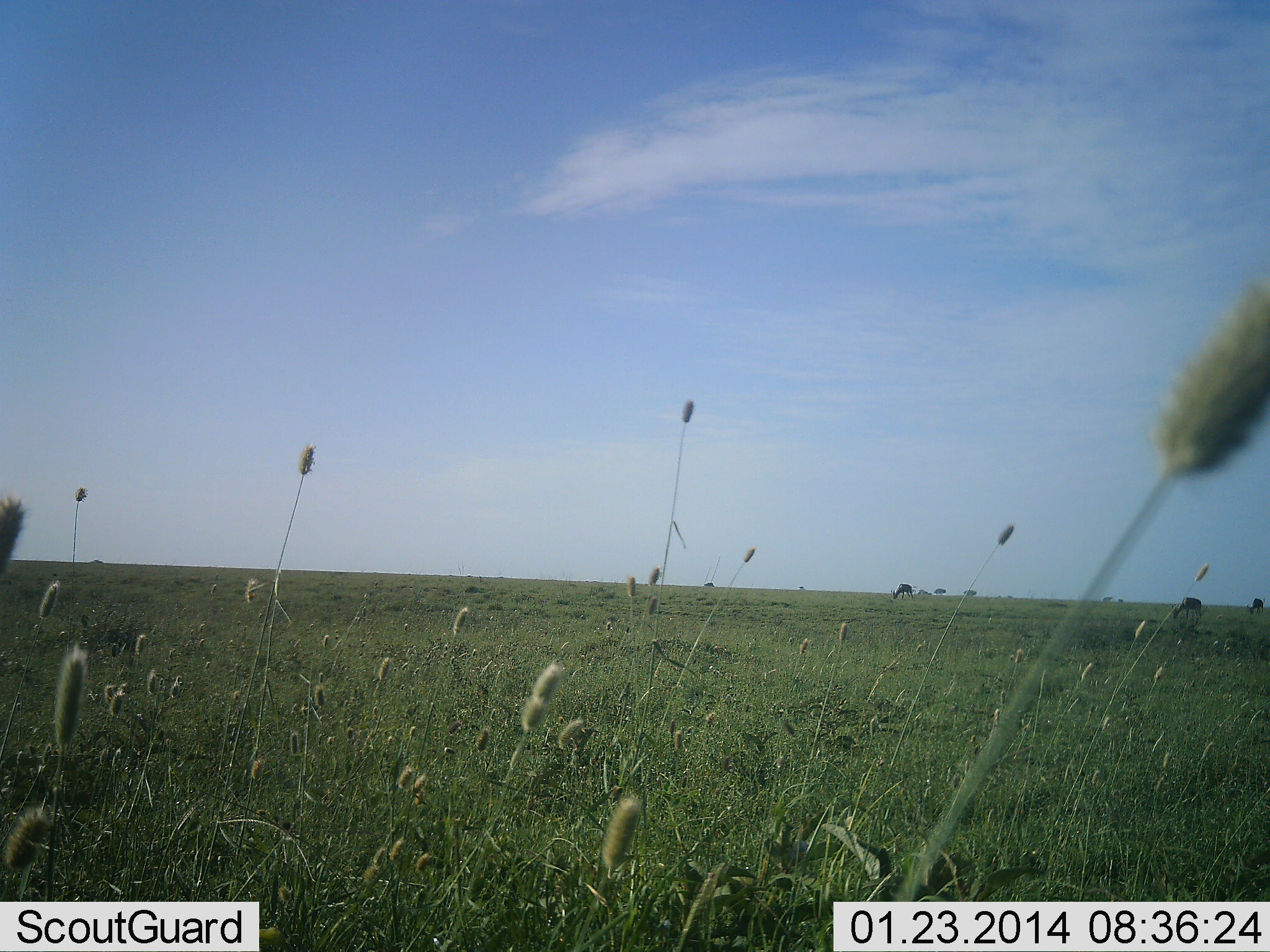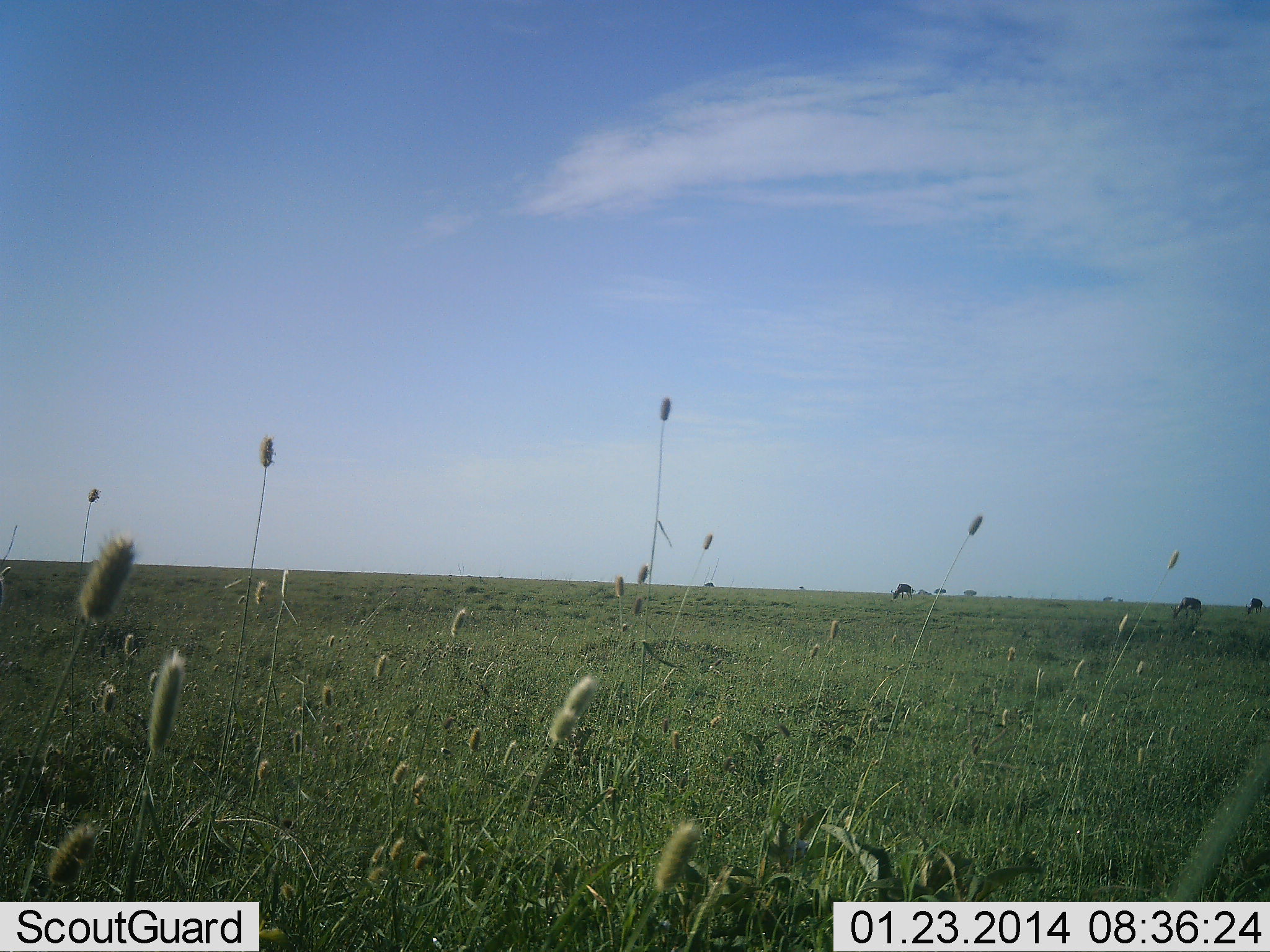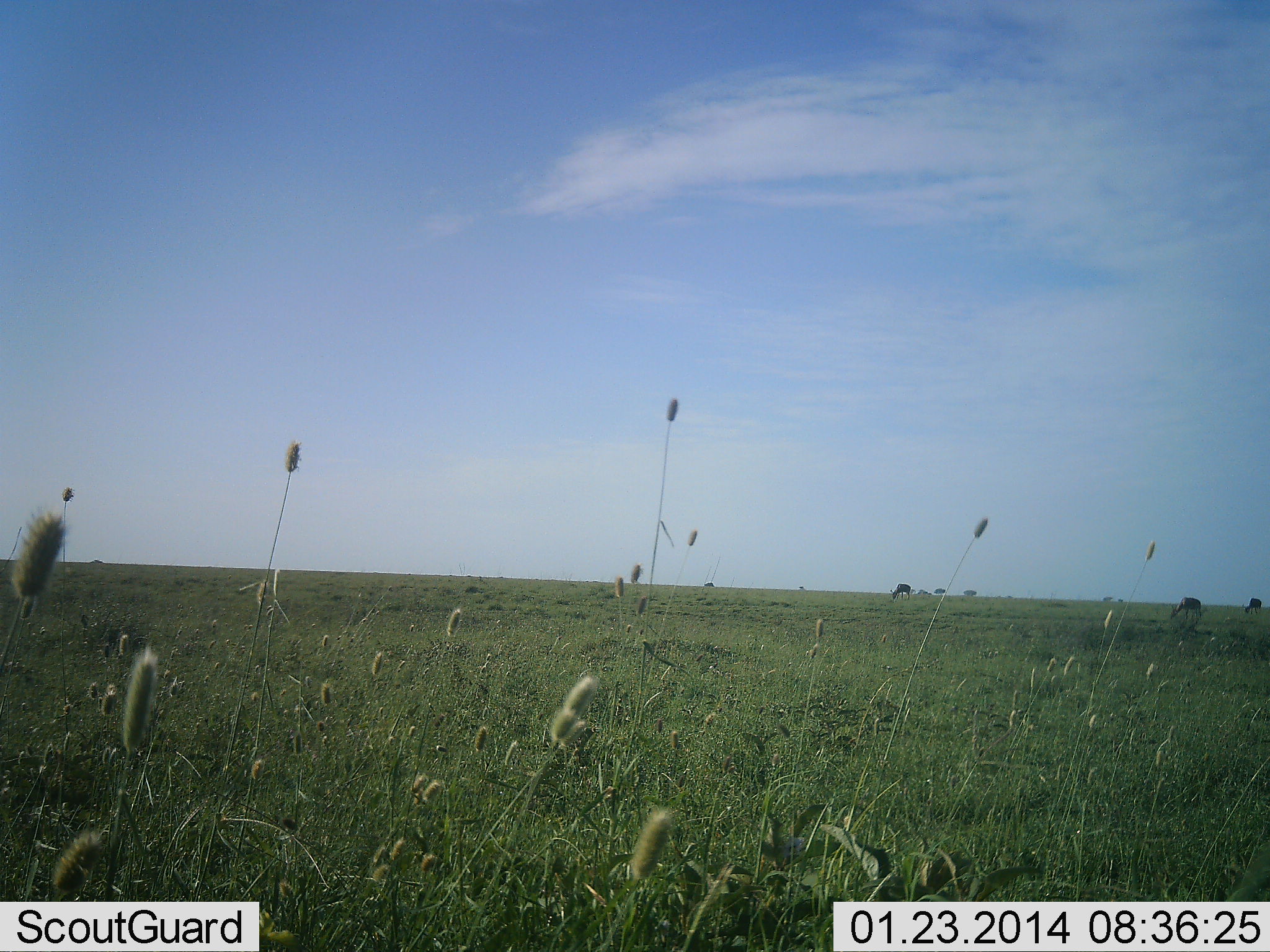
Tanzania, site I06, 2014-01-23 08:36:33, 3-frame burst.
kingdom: Animalia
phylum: Chordata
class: Mammalia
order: Artiodactyla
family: Bovidae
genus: Connochaetes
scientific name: Connochaetes taurinus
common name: blue wildebeest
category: wildebeest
Wildebeest (blue wildebeest) (Connochaetes taurinus), count 3. Behavior (volunteer vote fractions): standing 17%, resting 0%, moving 0%, interacting 0%. Young present (vote fraction): 0%. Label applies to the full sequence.